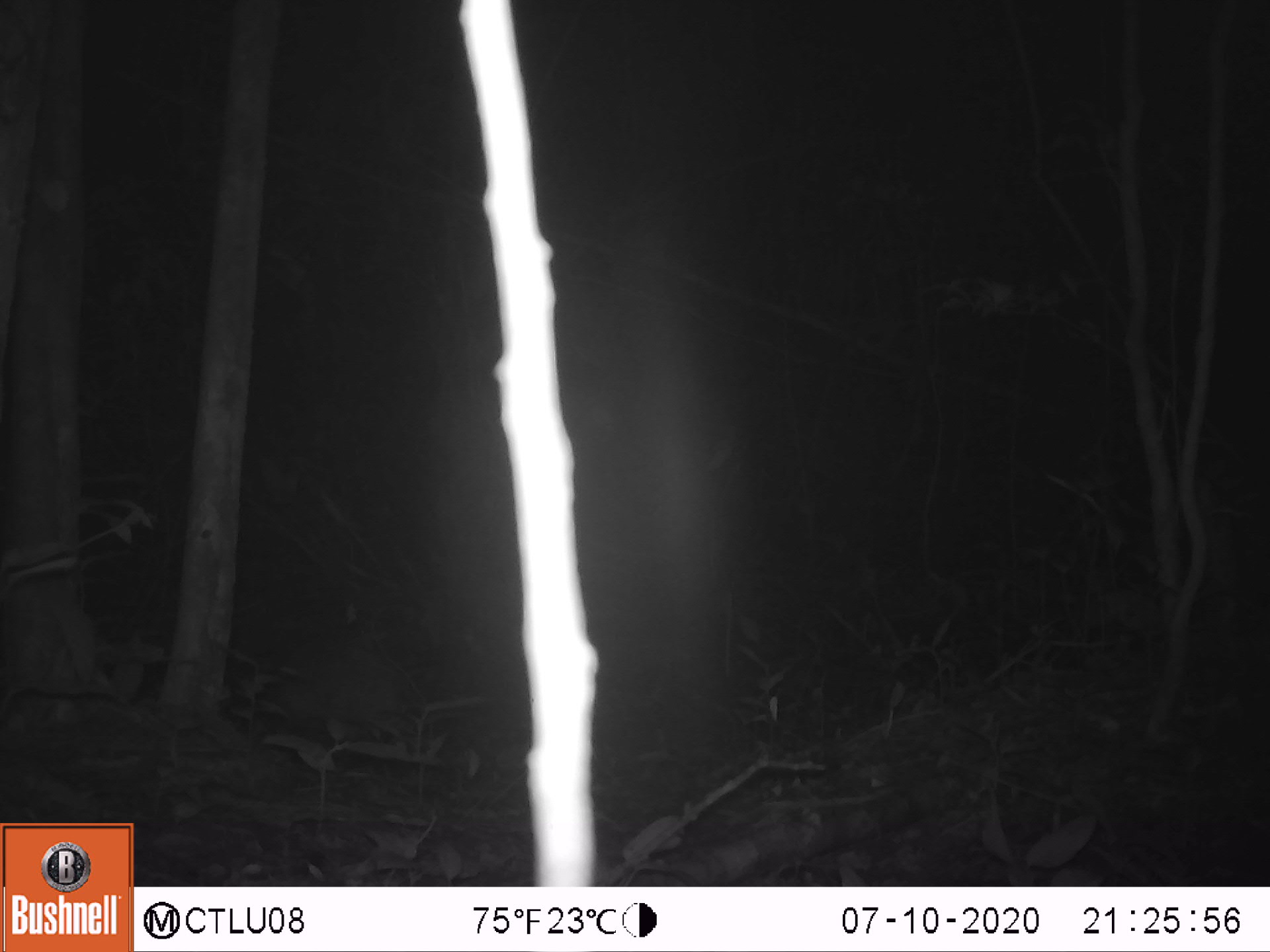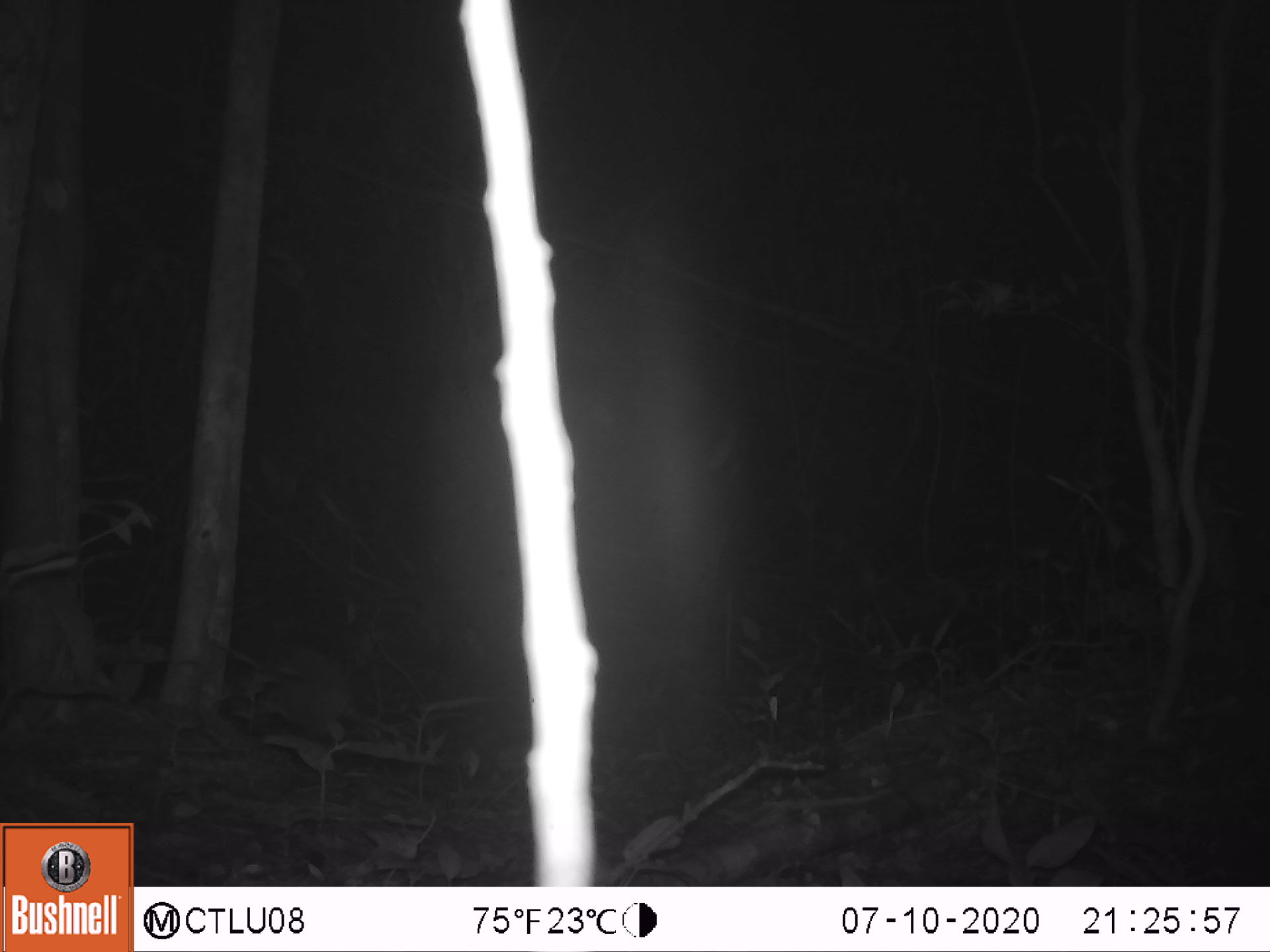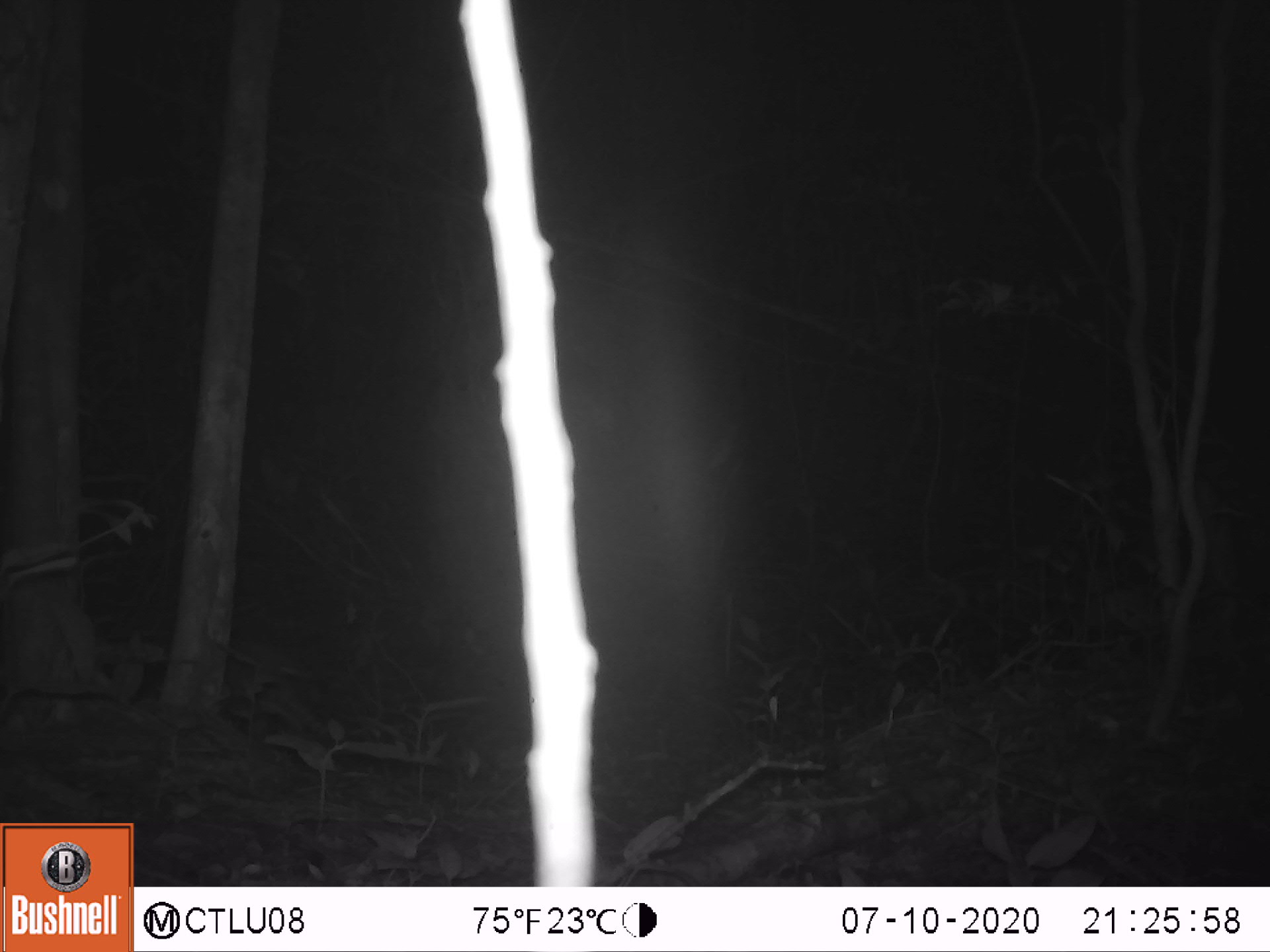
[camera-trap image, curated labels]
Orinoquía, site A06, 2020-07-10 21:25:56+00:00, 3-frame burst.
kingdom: Animalia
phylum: Chordata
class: Mammalia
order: Cingulata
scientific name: Cingulata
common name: armadillo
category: unknown armadillo